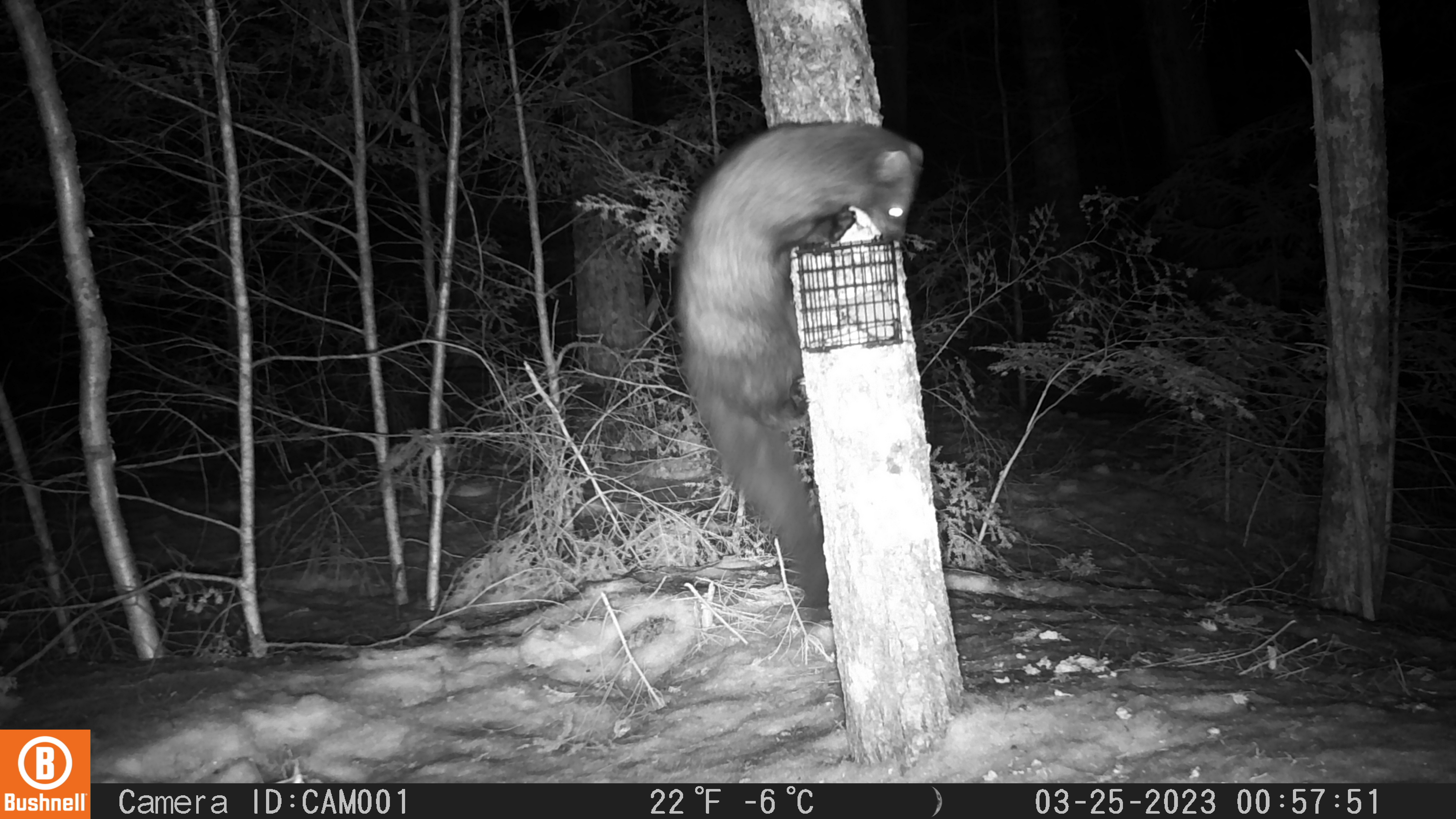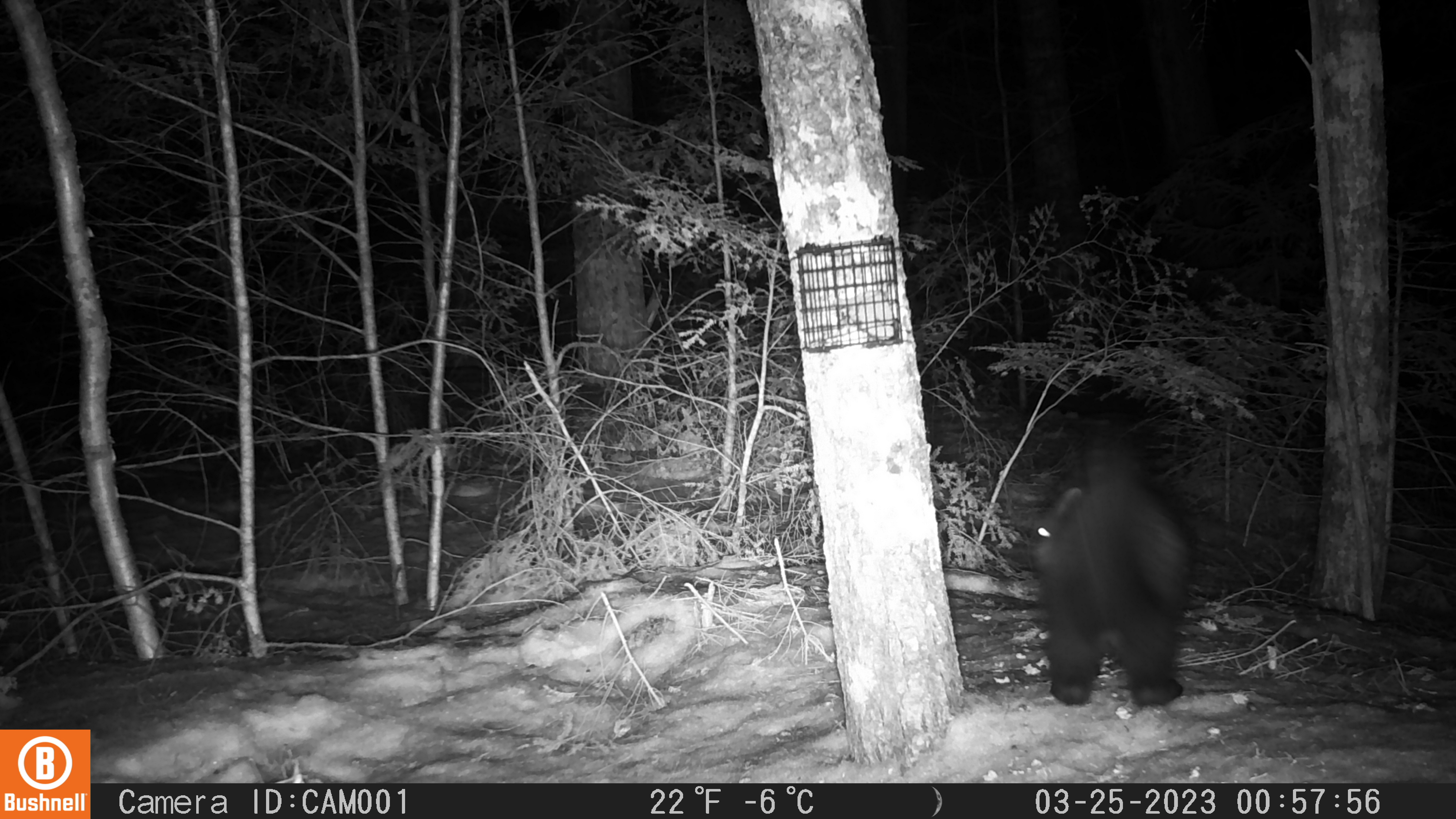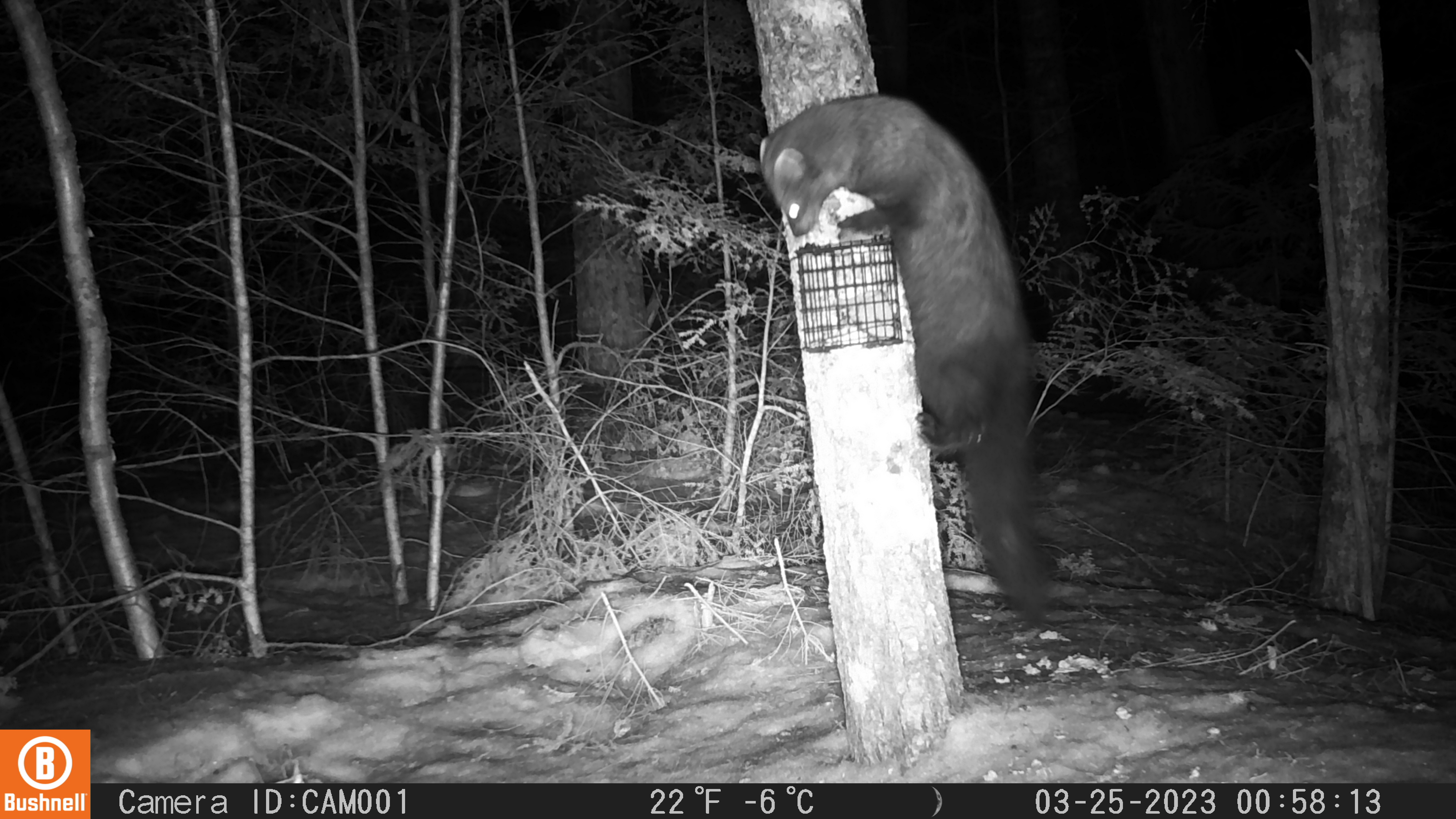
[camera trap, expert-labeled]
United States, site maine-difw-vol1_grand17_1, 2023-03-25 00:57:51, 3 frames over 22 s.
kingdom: Animalia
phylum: Chordata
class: Mammalia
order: Carnivora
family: Mustelidae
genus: Pekania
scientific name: Pekania pennanti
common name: fisher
Fisher (Pekania pennanti).